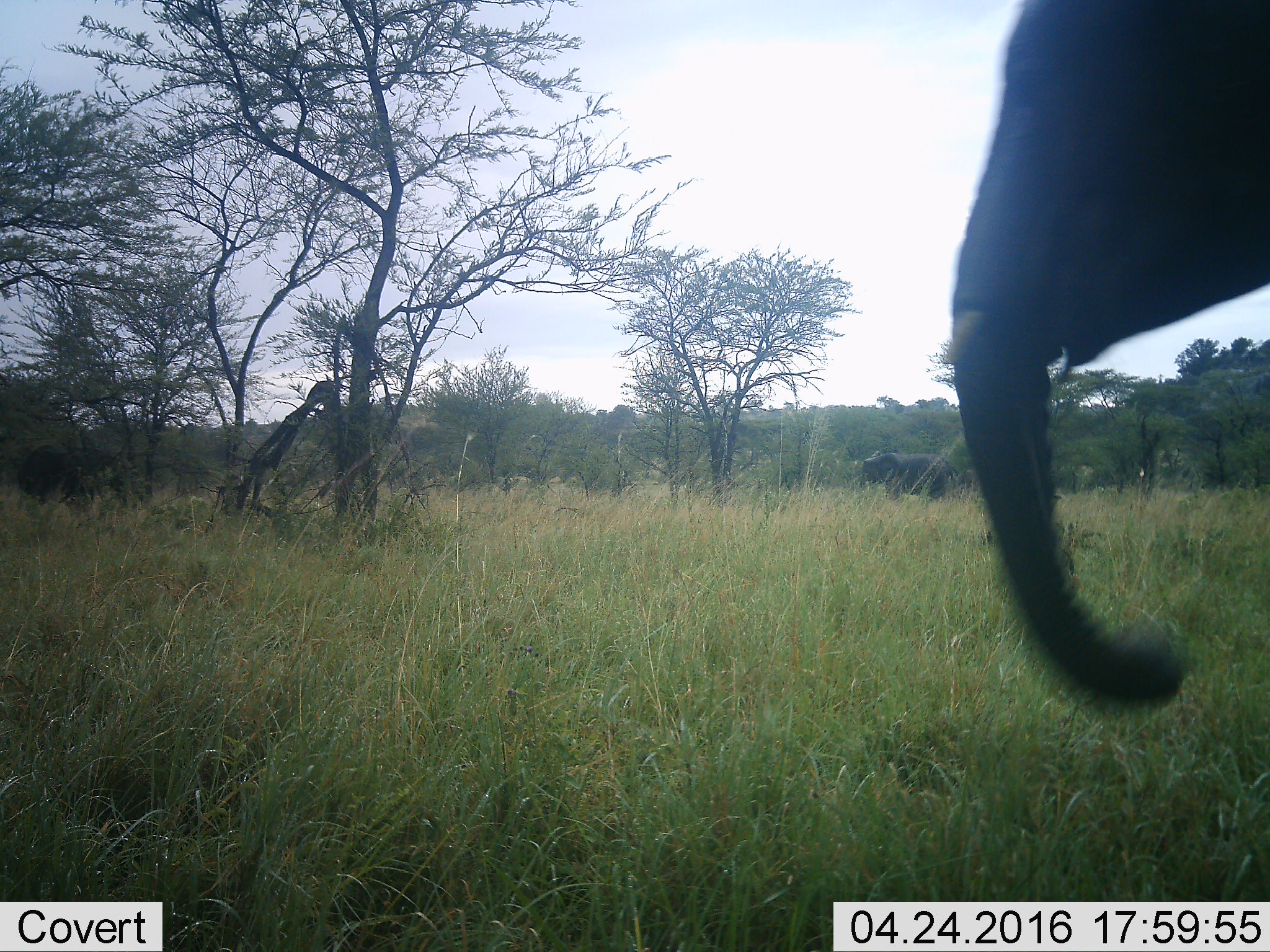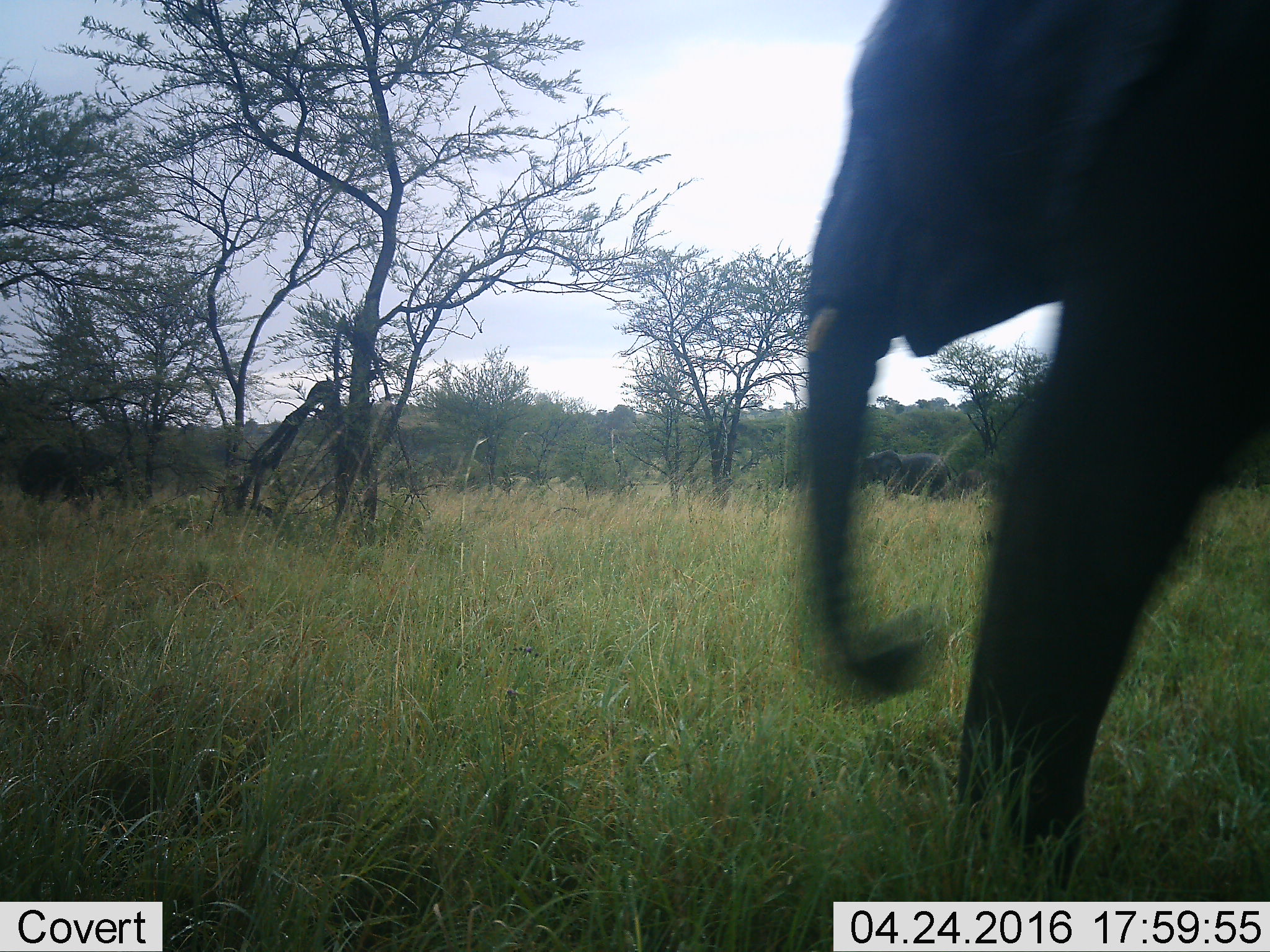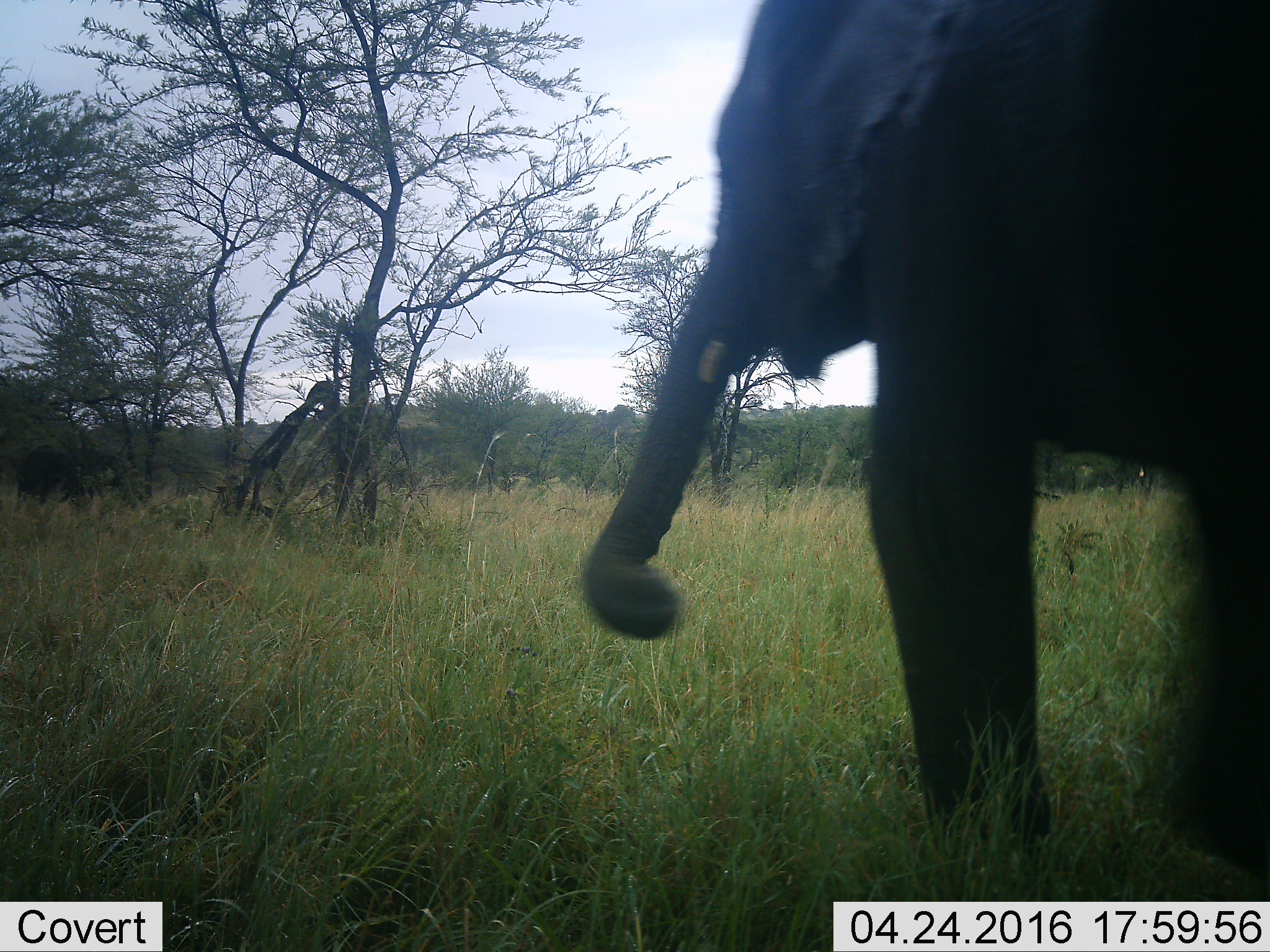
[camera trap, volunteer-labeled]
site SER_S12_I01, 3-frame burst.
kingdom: Animalia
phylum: Chordata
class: Mammalia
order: Proboscidea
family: Elephantidae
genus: Loxodonta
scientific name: Loxodonta africana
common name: african bush elephant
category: elephant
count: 2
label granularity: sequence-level